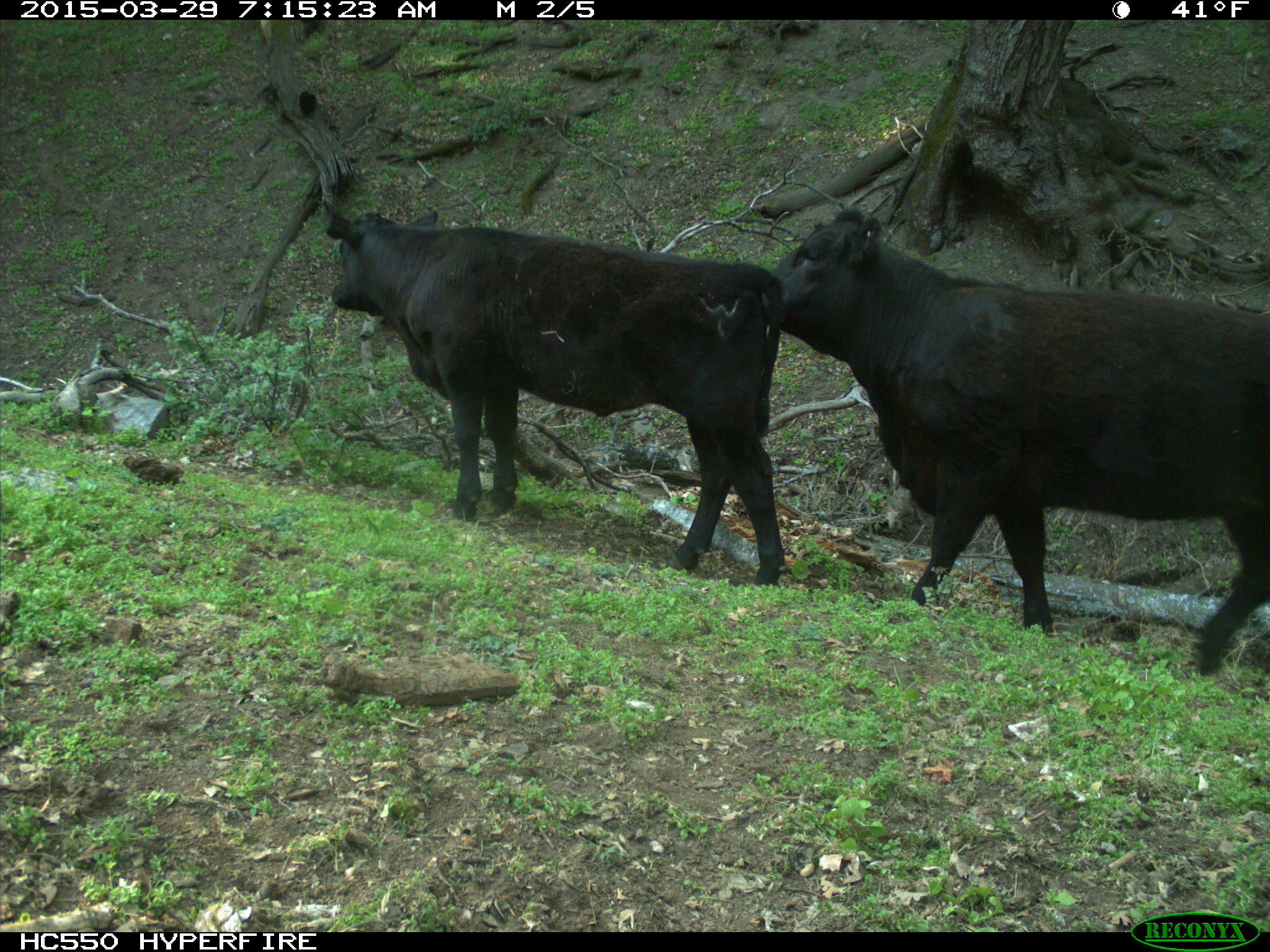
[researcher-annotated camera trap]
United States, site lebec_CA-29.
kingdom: Animalia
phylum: Chordata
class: Mammalia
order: Artiodactyla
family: Bovidae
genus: Bos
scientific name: Bos taurus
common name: domestic cow